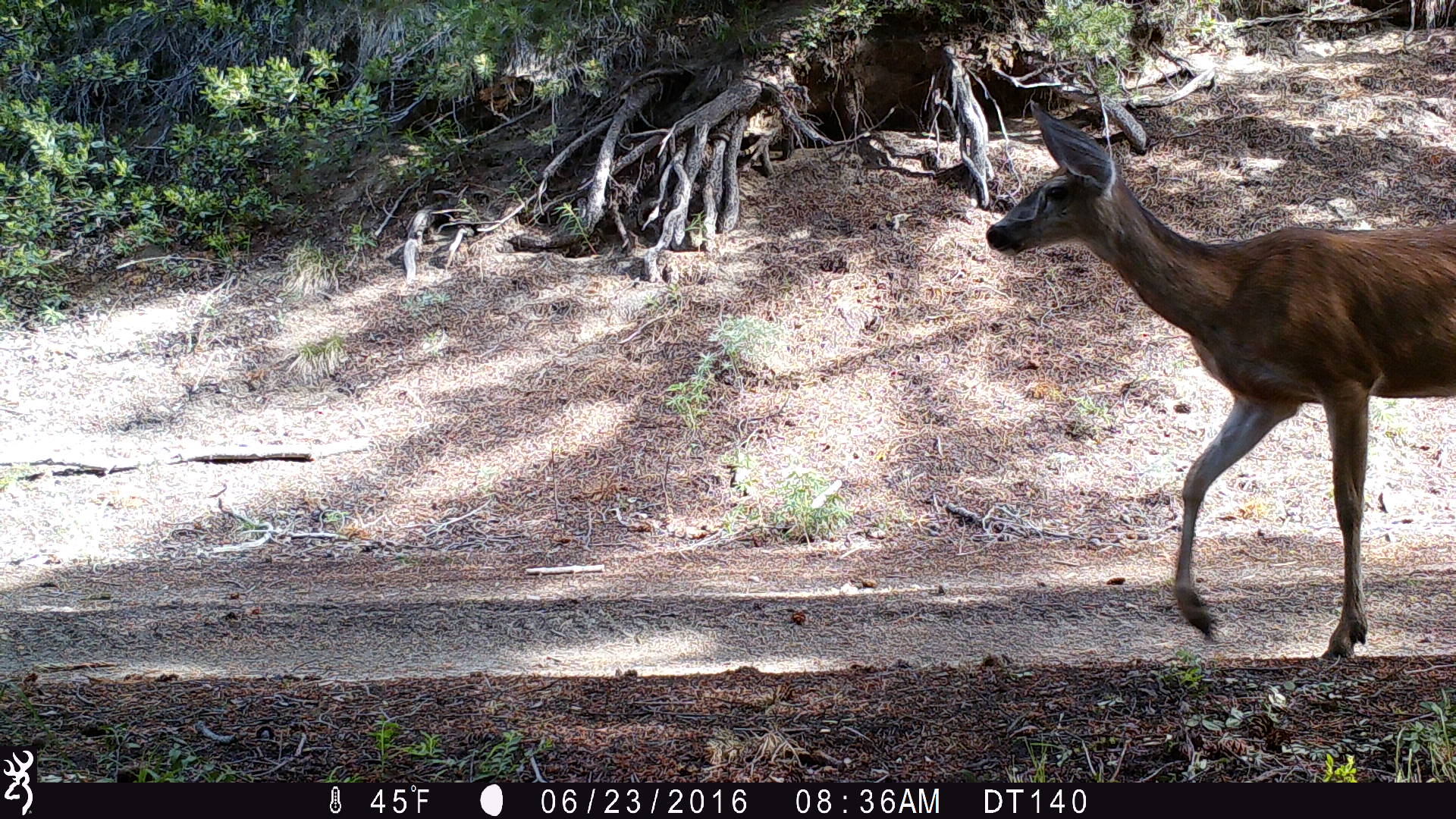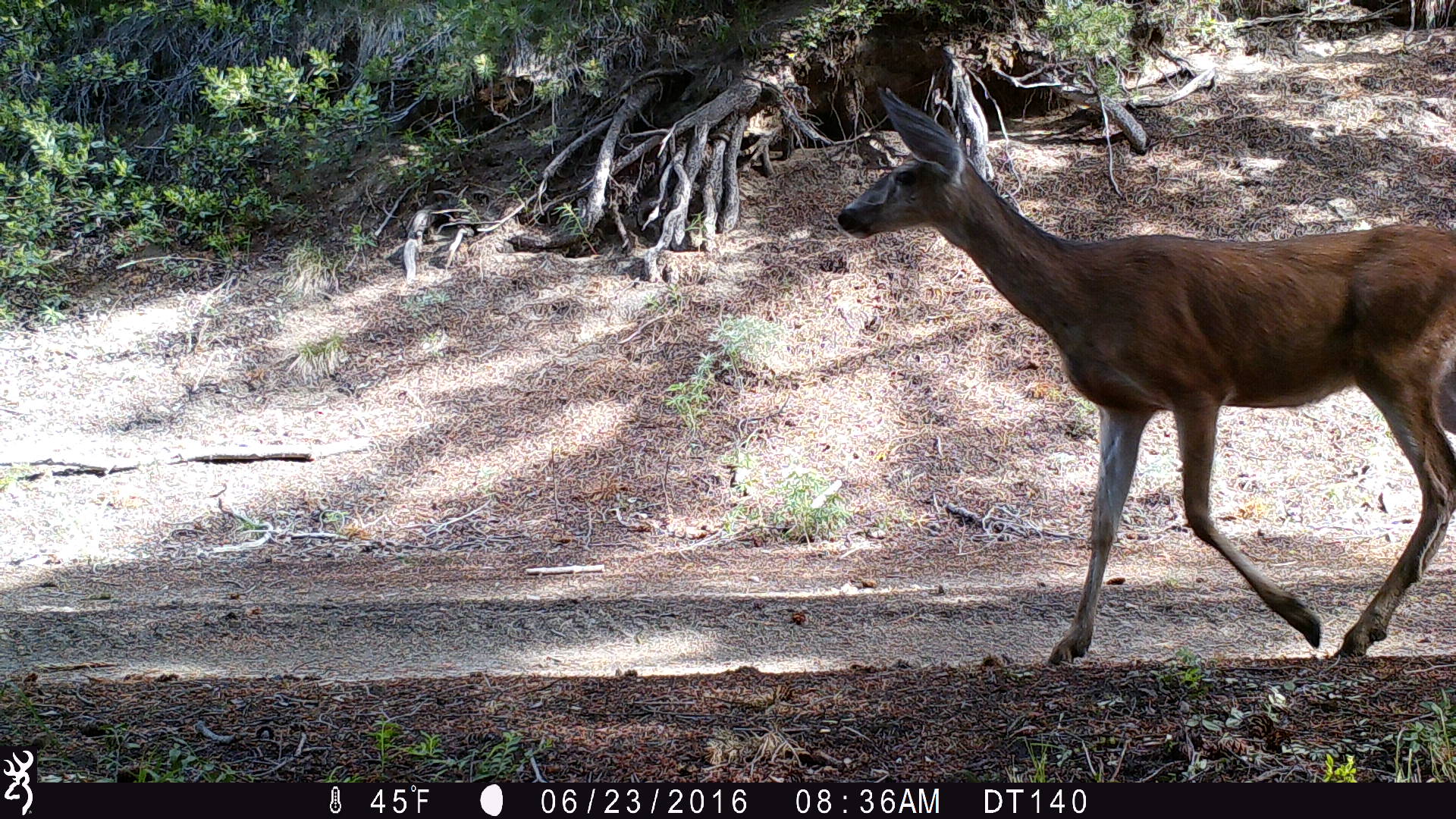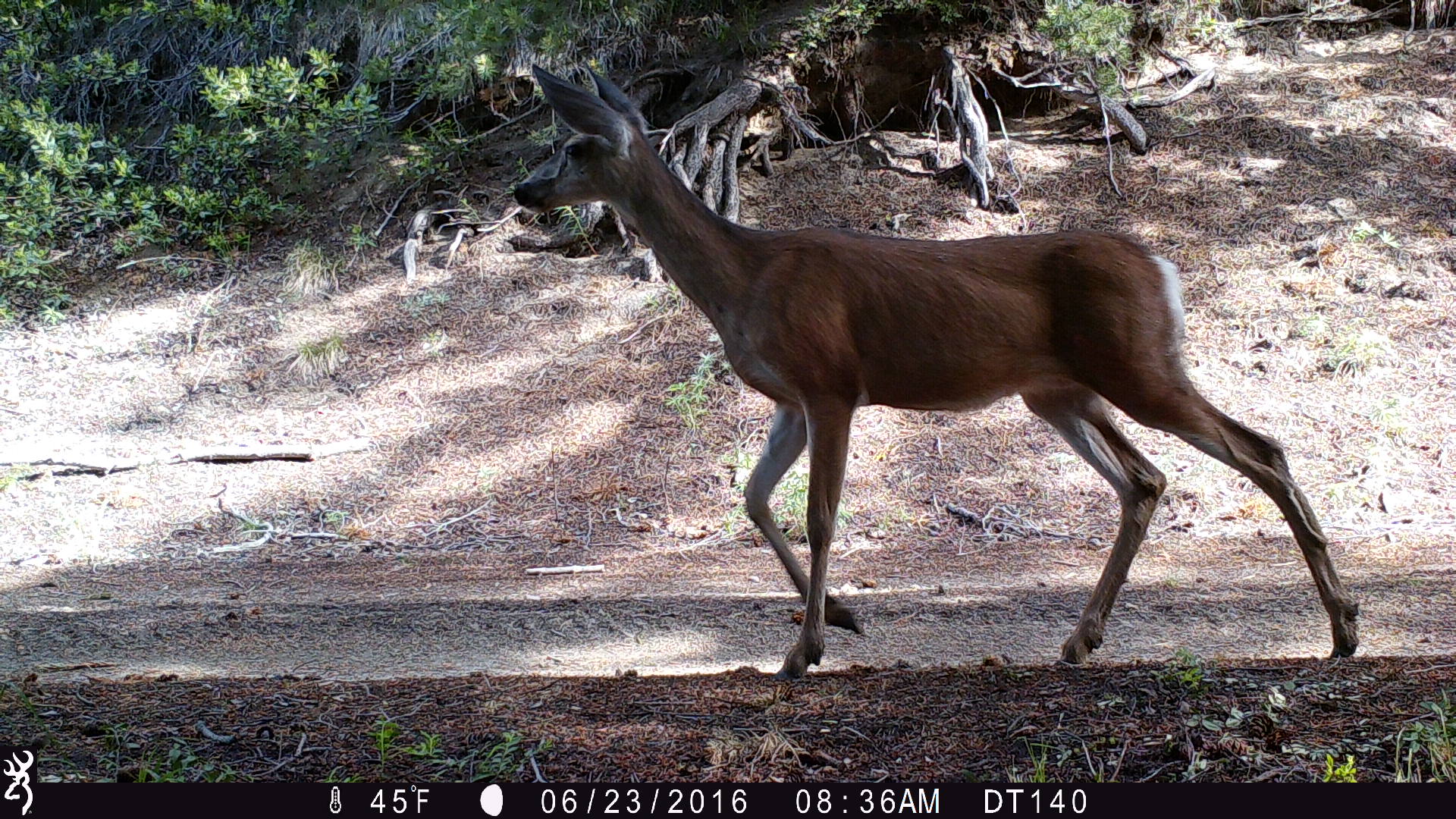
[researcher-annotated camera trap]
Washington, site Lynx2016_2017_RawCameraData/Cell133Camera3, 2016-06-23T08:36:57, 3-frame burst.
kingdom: Animalia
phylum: Chordata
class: Mammalia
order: Artiodactyla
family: Cervidae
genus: Odocoileus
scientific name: Odocoileus hemionus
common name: mule deer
Odocoileus hemionus (mule deer). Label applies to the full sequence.